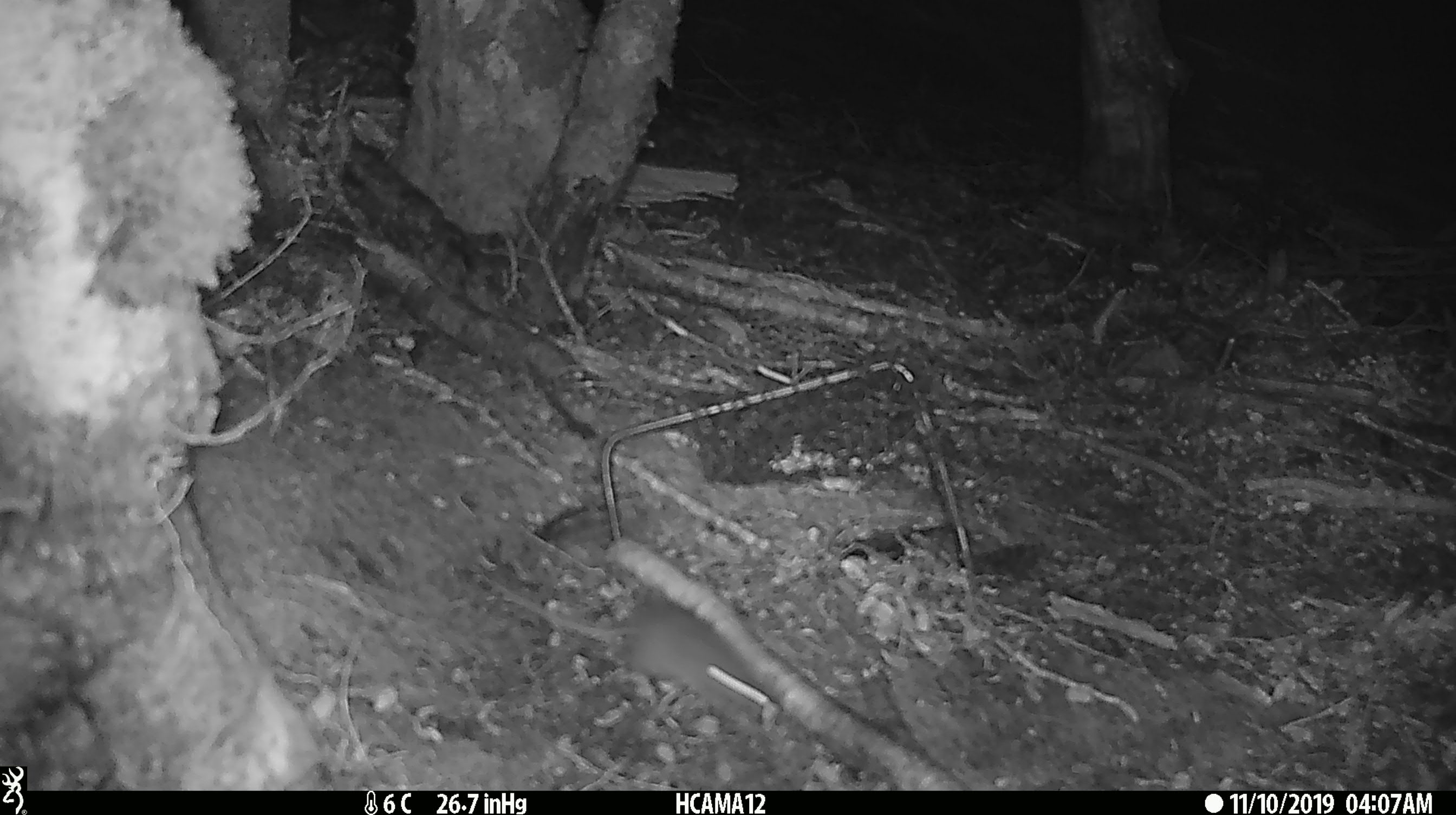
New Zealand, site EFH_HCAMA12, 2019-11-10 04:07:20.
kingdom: Animalia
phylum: Chordata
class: Mammalia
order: Rodentia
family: Muridae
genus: Mus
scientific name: Mus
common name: mouse